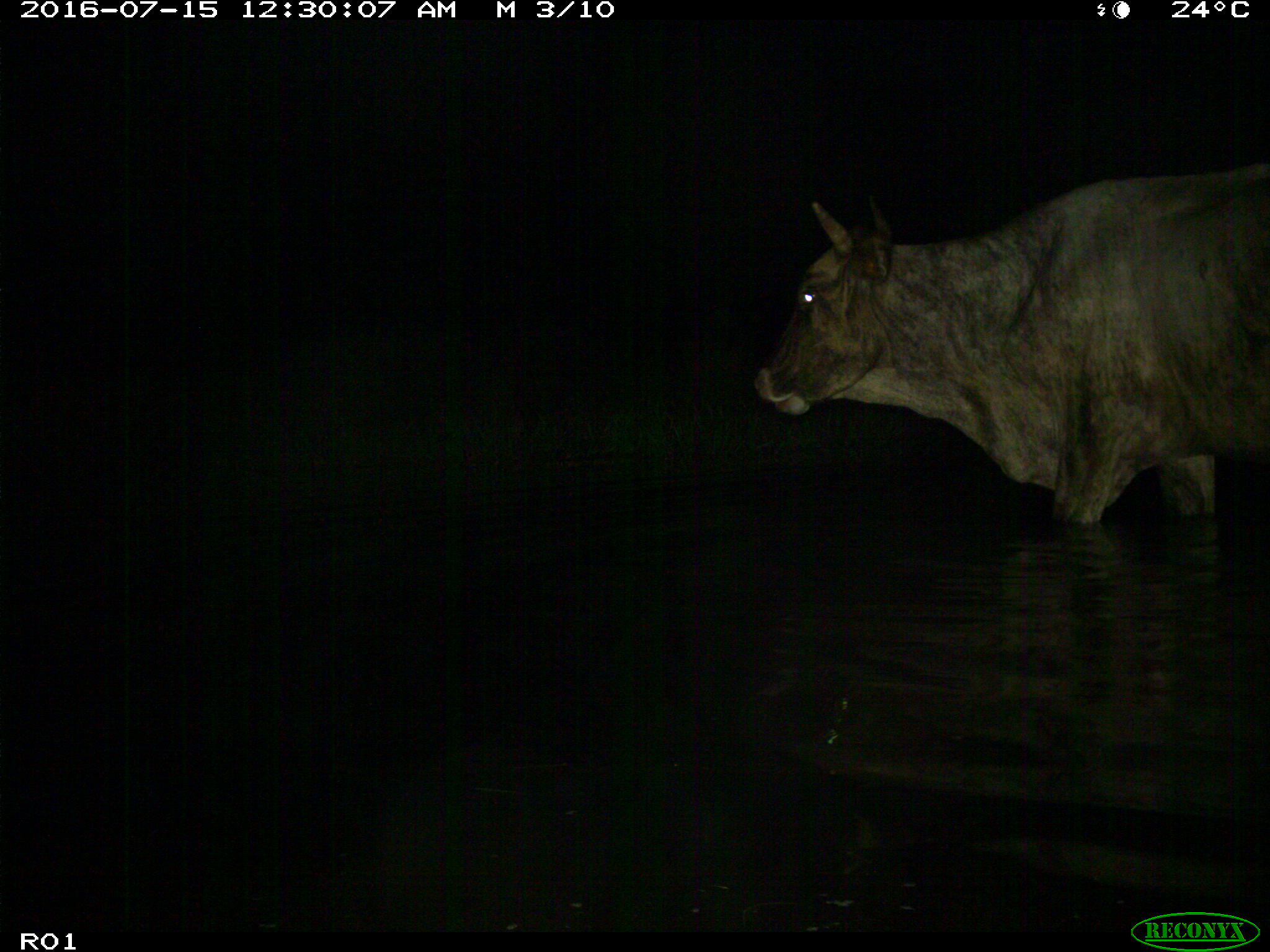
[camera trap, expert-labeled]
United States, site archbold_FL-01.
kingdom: Animalia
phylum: Chordata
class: Mammalia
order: Artiodactyla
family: Bovidae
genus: Bos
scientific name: Bos taurus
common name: domestic cow